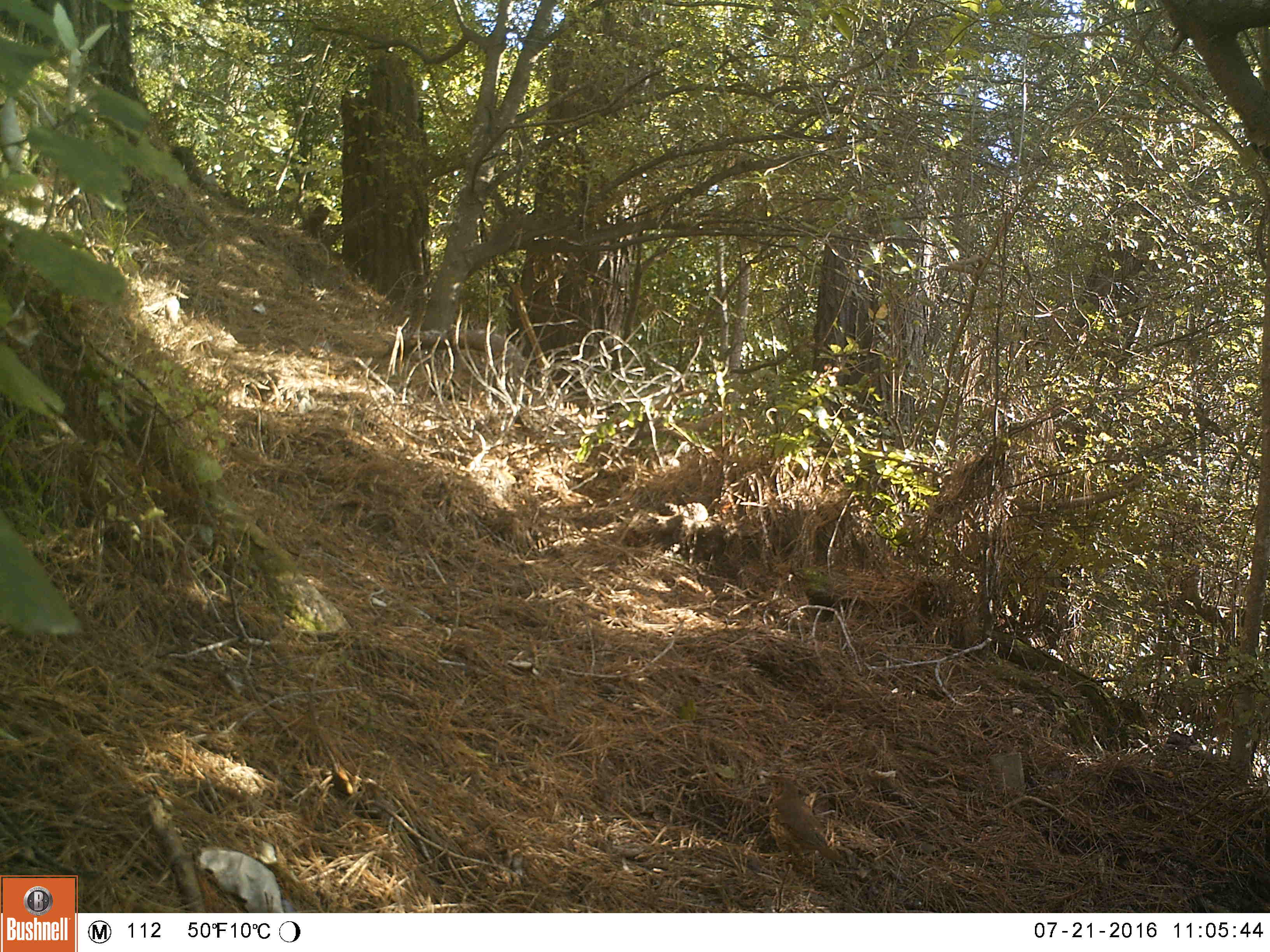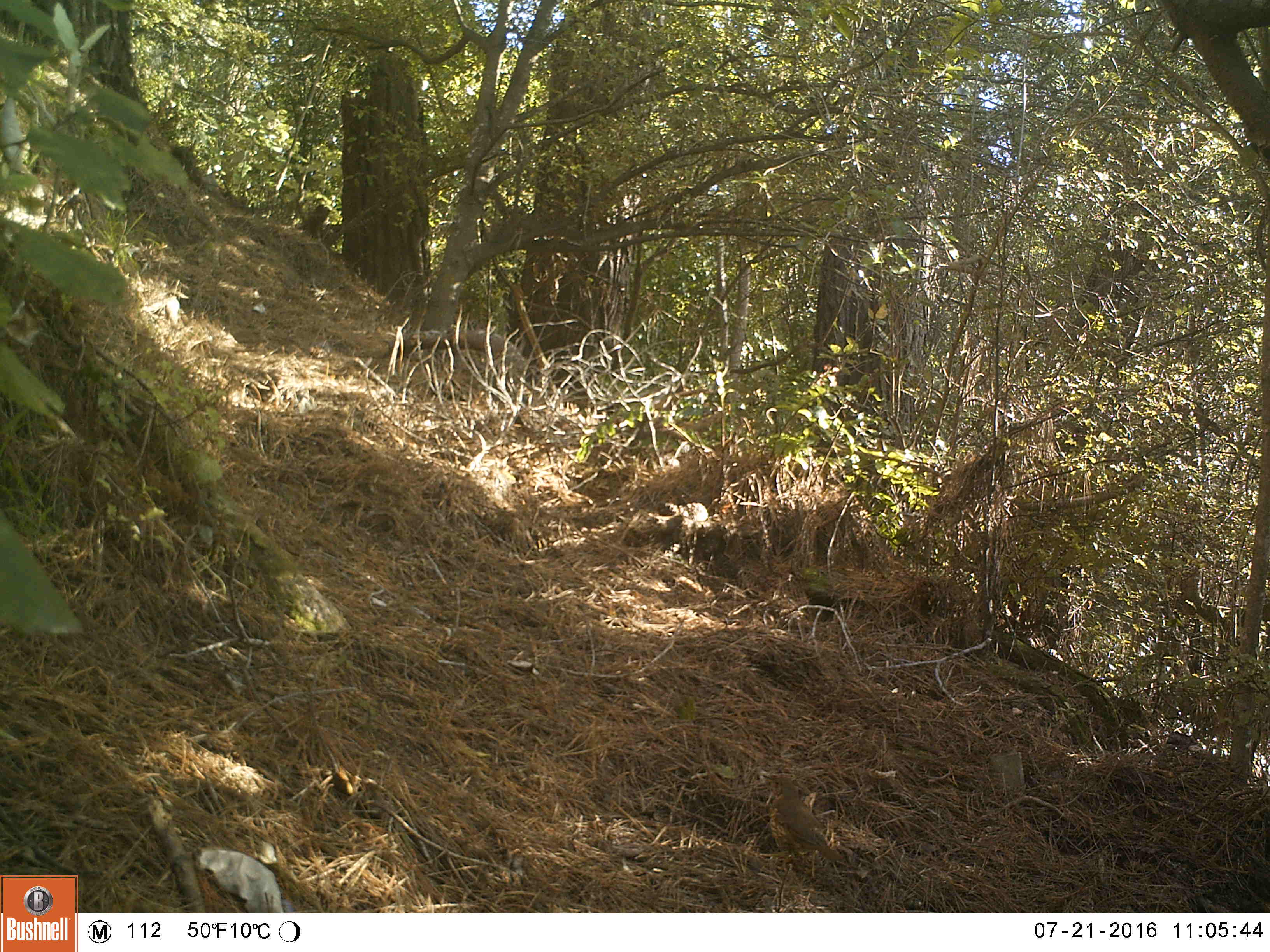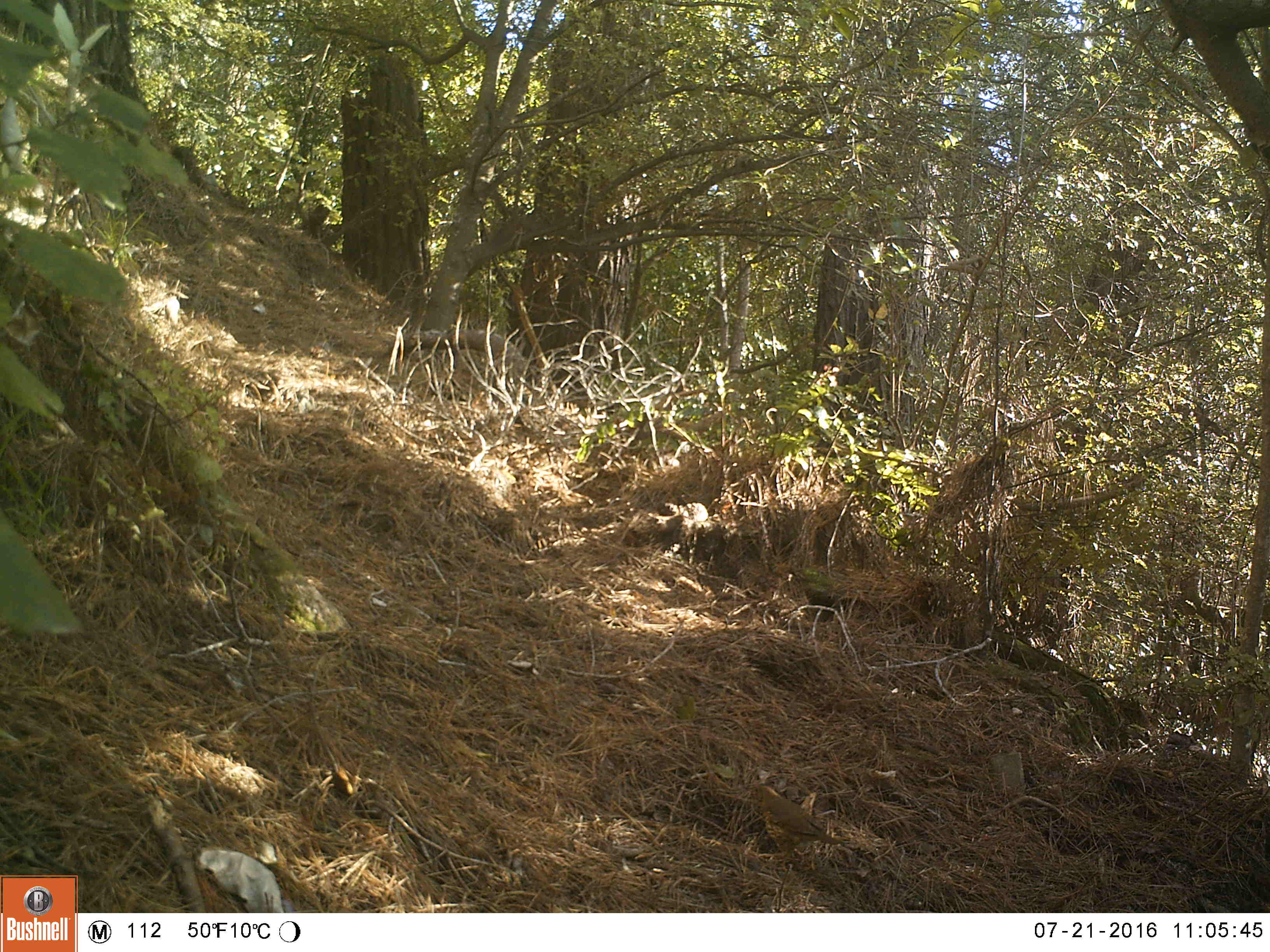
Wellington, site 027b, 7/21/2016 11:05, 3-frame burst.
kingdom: Animalia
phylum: Chordata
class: Aves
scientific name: Aves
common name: bird